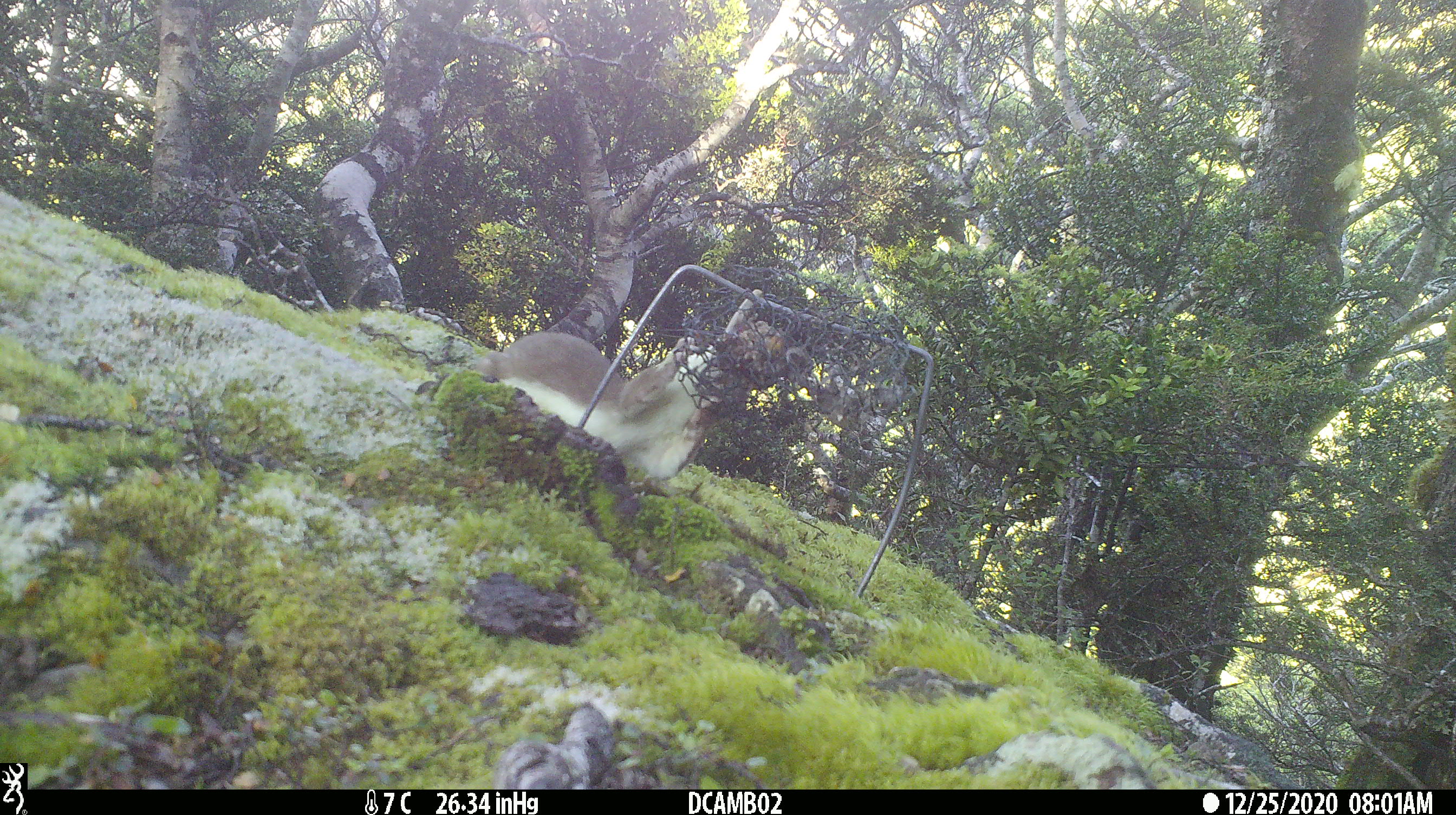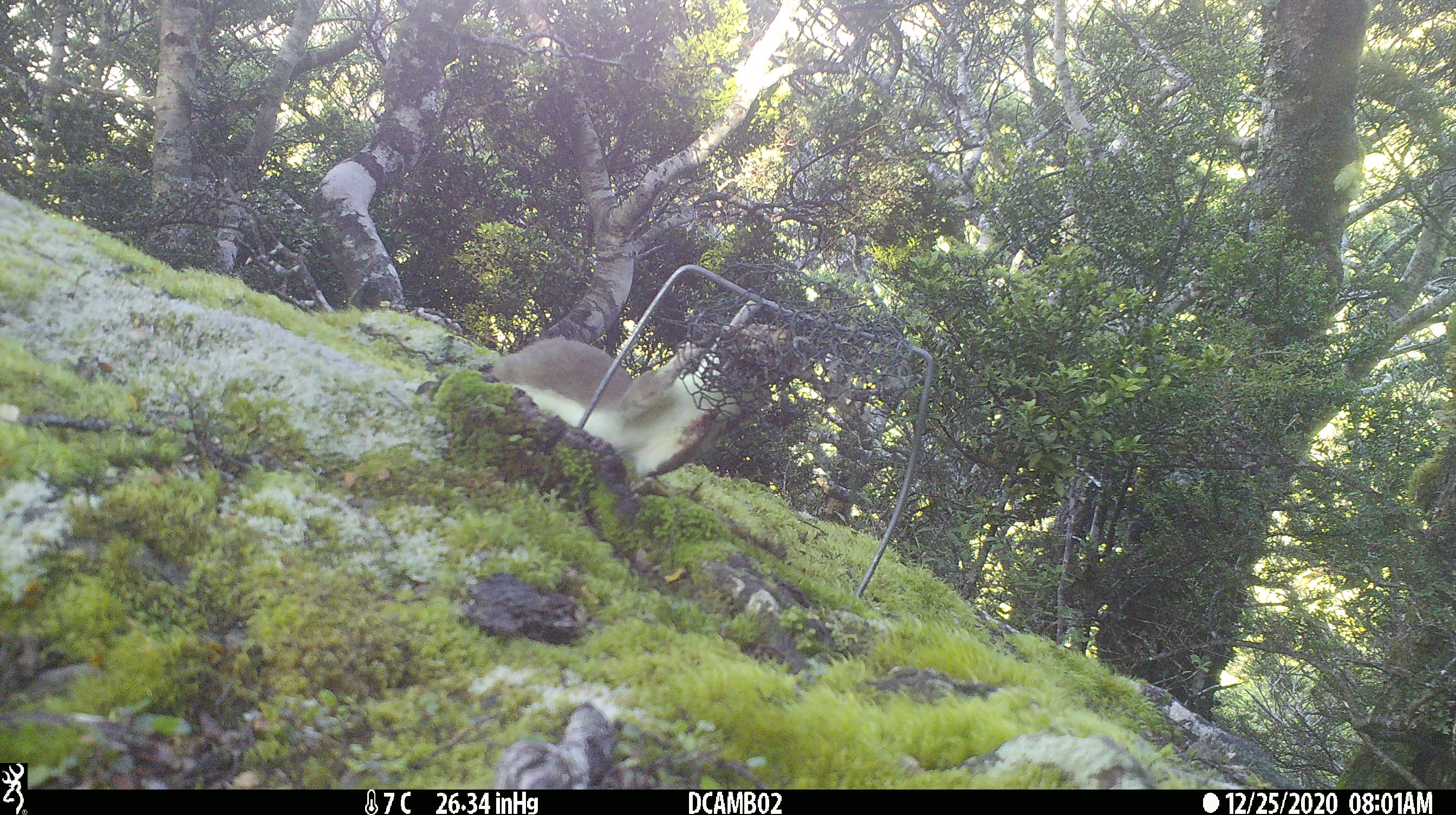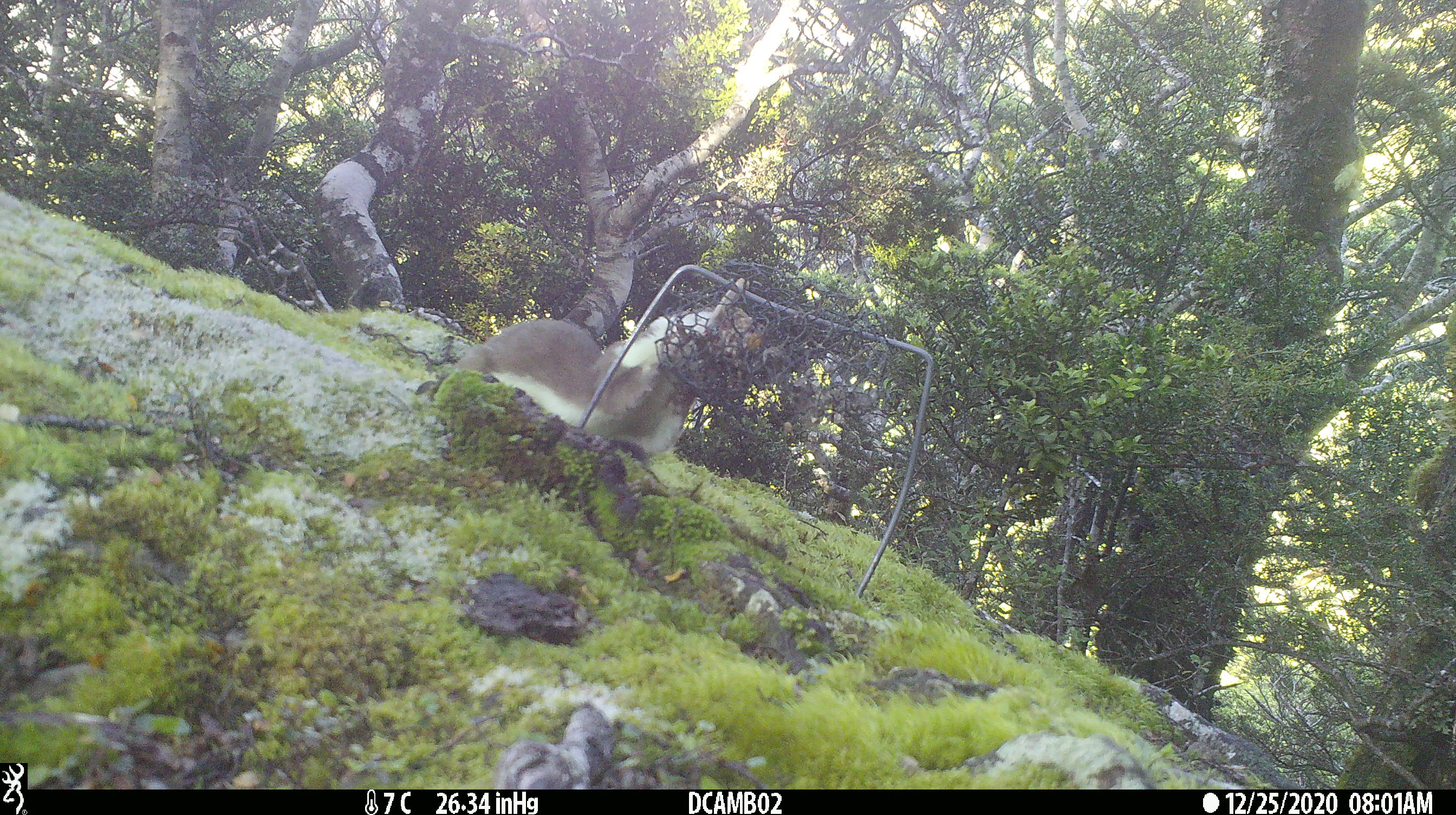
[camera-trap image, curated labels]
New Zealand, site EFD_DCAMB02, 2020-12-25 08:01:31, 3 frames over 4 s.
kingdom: Animalia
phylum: Chordata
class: Mammalia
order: Carnivora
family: Mustelidae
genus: Mustela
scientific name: Mustela erminea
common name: stoat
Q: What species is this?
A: Stoat (Mustela erminea).